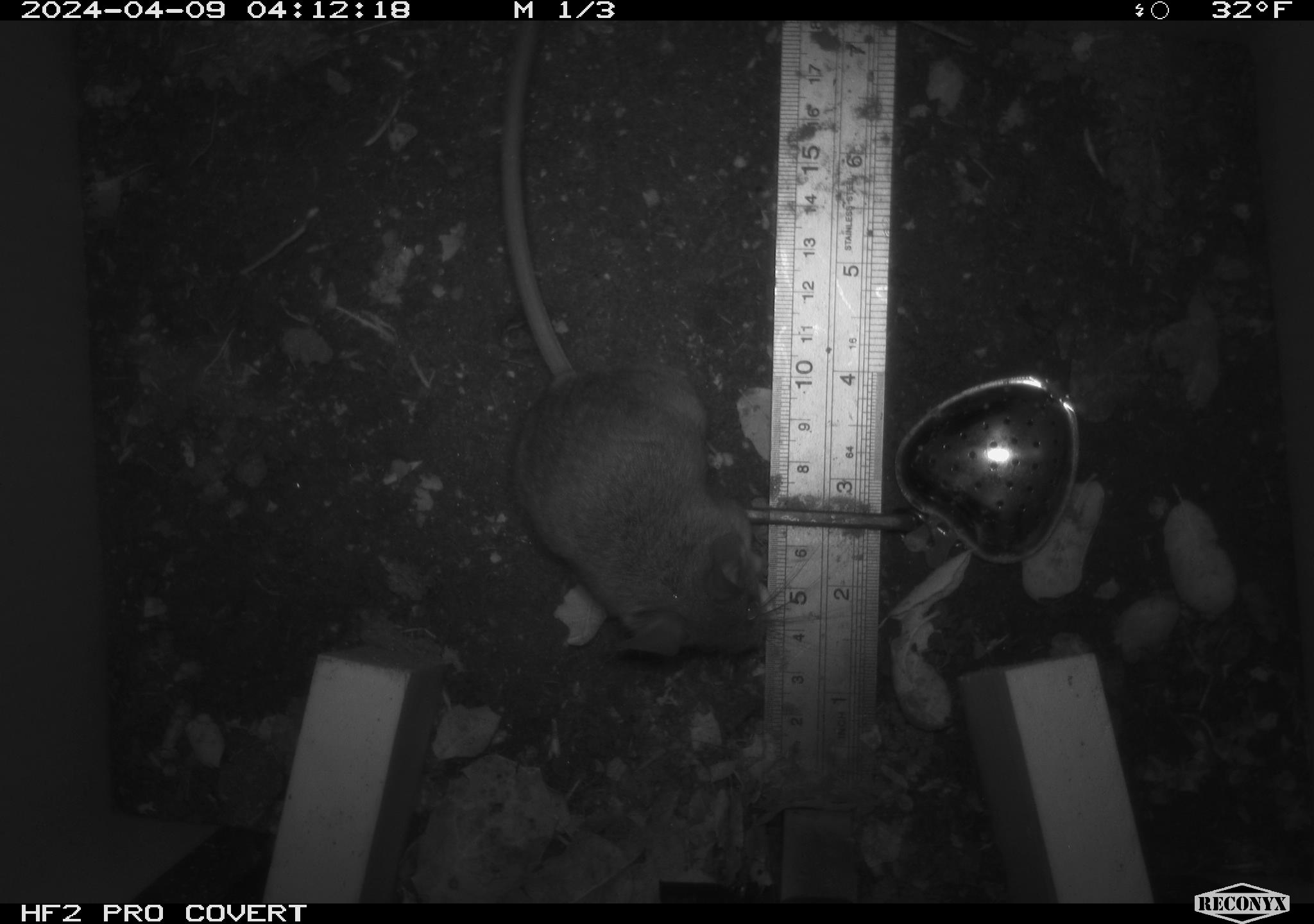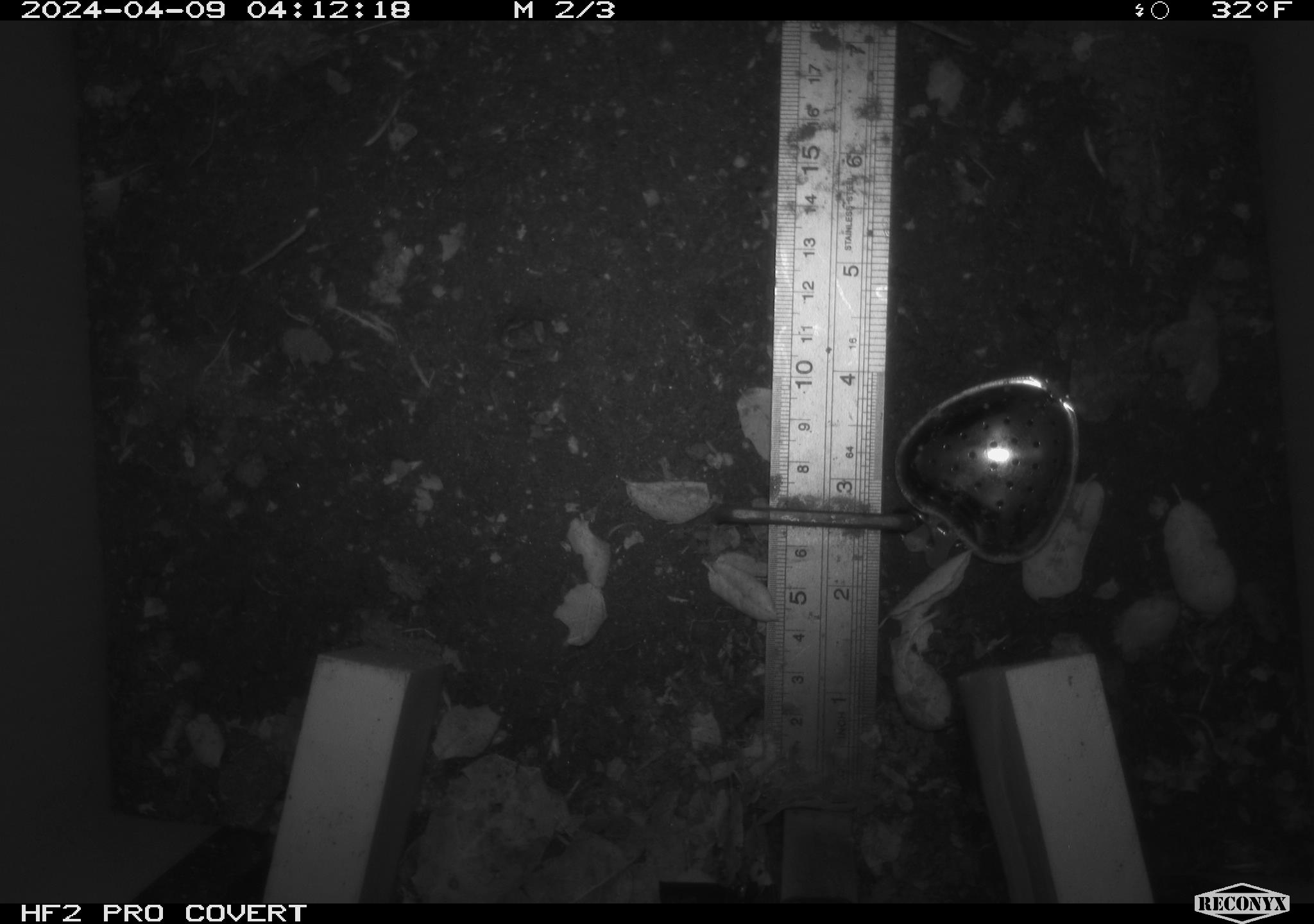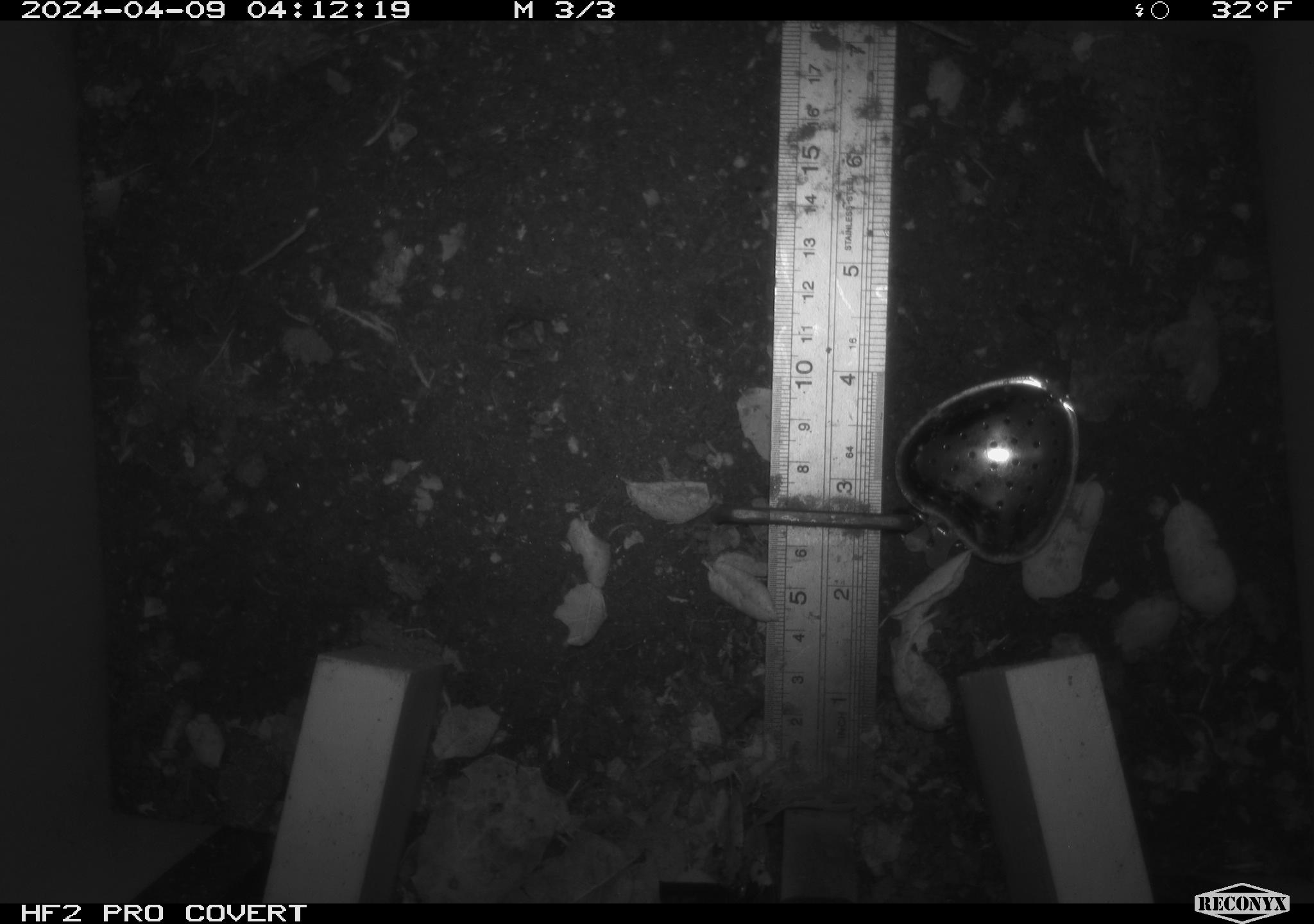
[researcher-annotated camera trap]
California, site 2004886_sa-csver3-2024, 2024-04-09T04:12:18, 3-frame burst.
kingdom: Animalia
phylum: Chordata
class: Mammalia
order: Rodentia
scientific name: Rodentia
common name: rodent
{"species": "rodent (Rodentia)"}